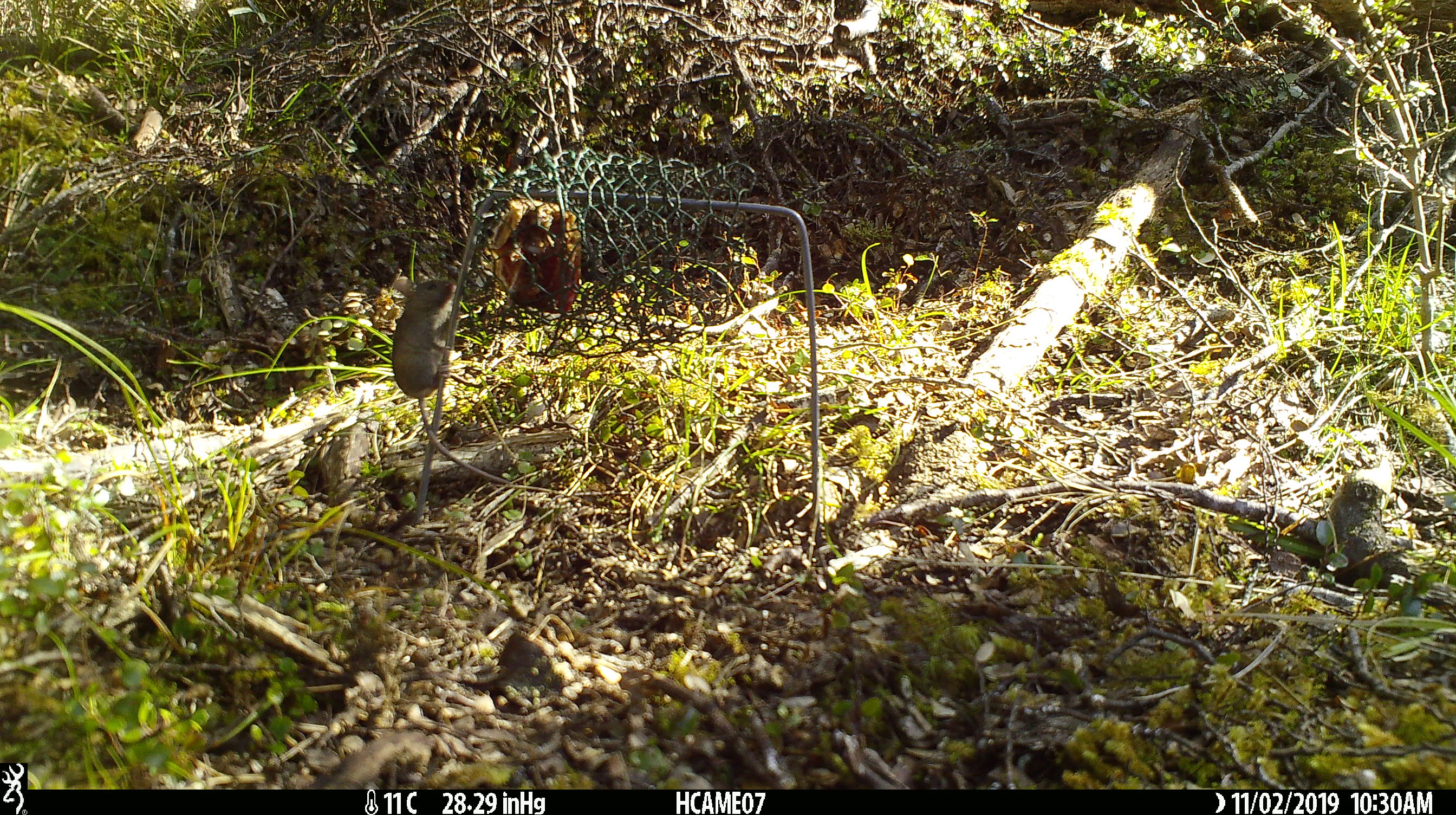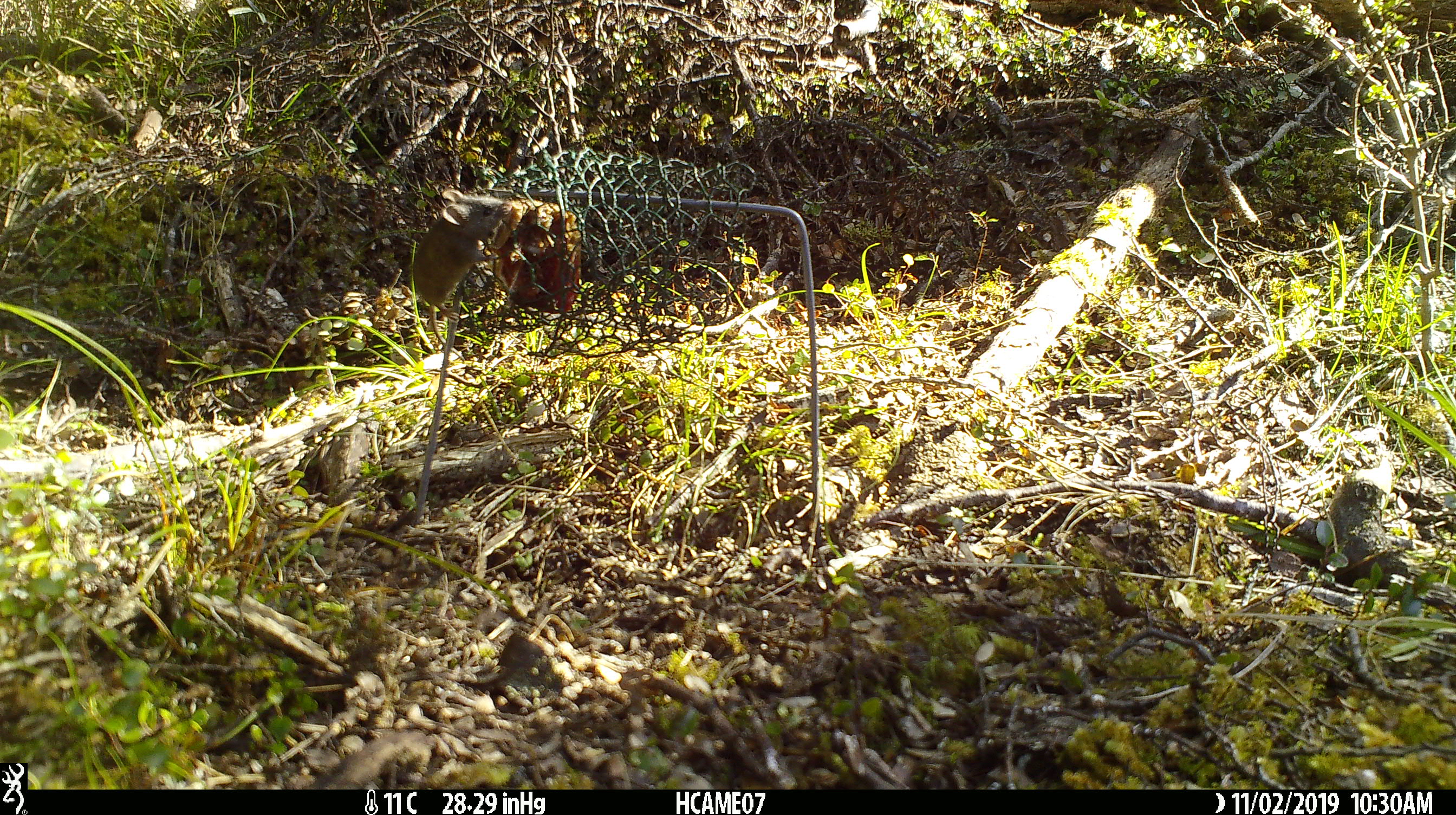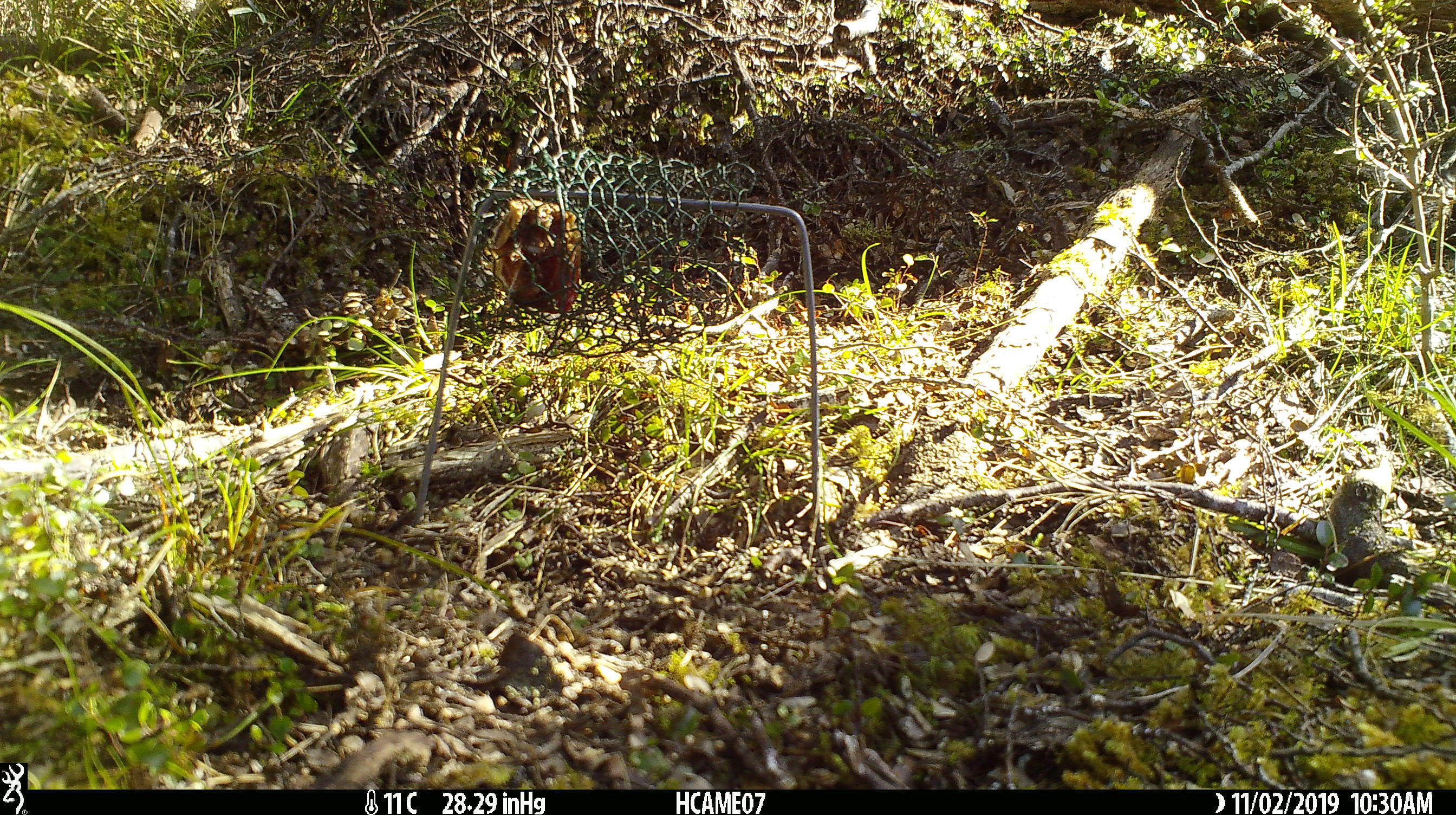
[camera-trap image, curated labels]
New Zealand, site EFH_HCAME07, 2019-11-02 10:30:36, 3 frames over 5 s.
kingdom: Animalia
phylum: Chordata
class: Mammalia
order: Rodentia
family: Muridae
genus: Mus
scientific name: Mus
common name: mouse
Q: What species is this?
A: Mouse (Mus).